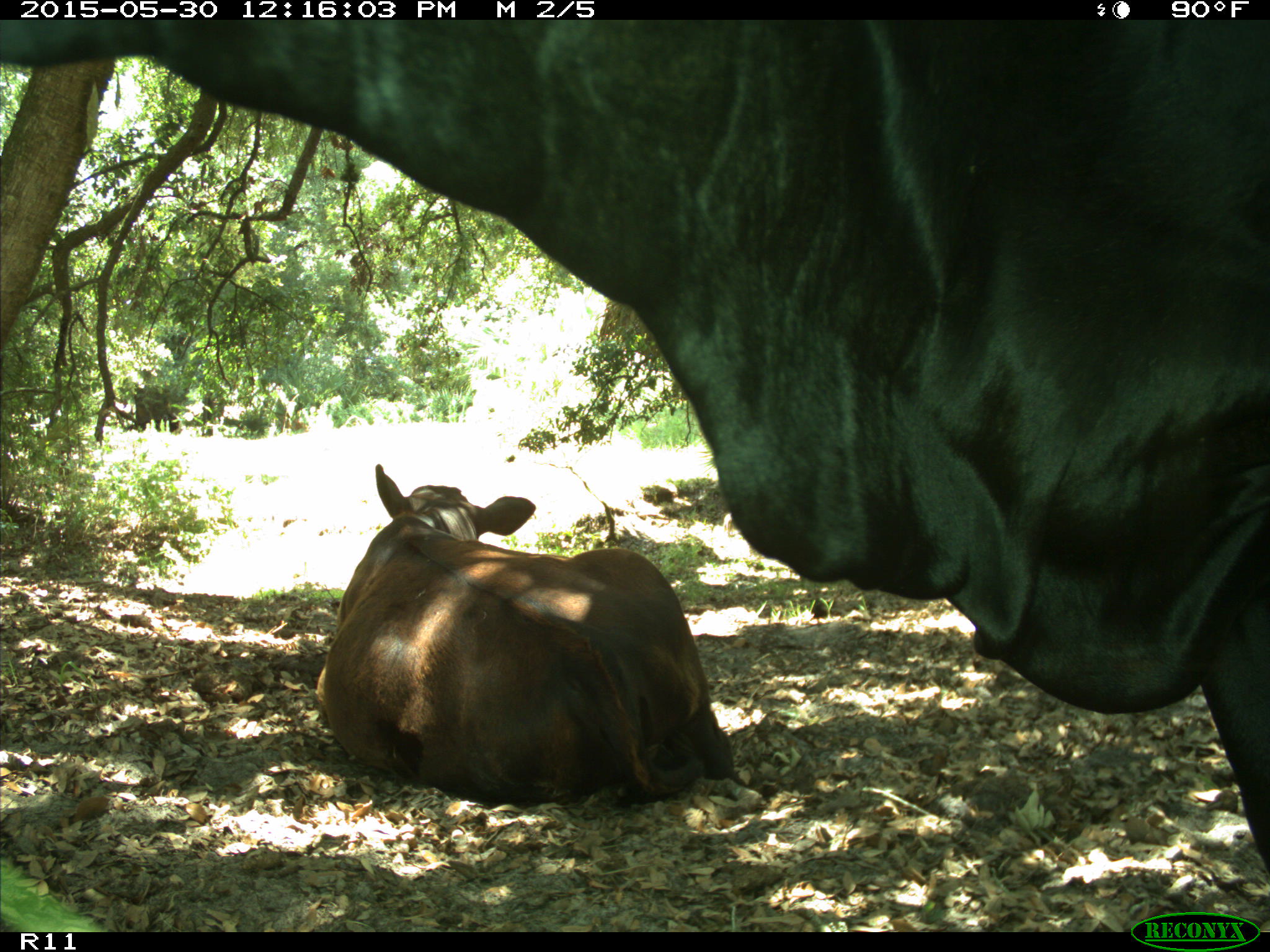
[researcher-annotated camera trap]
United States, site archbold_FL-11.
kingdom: Animalia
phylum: Chordata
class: Mammalia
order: Artiodactyla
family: Bovidae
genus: Bos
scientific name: Bos taurus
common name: domestic cow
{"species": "Bos taurus (domestic cow)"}